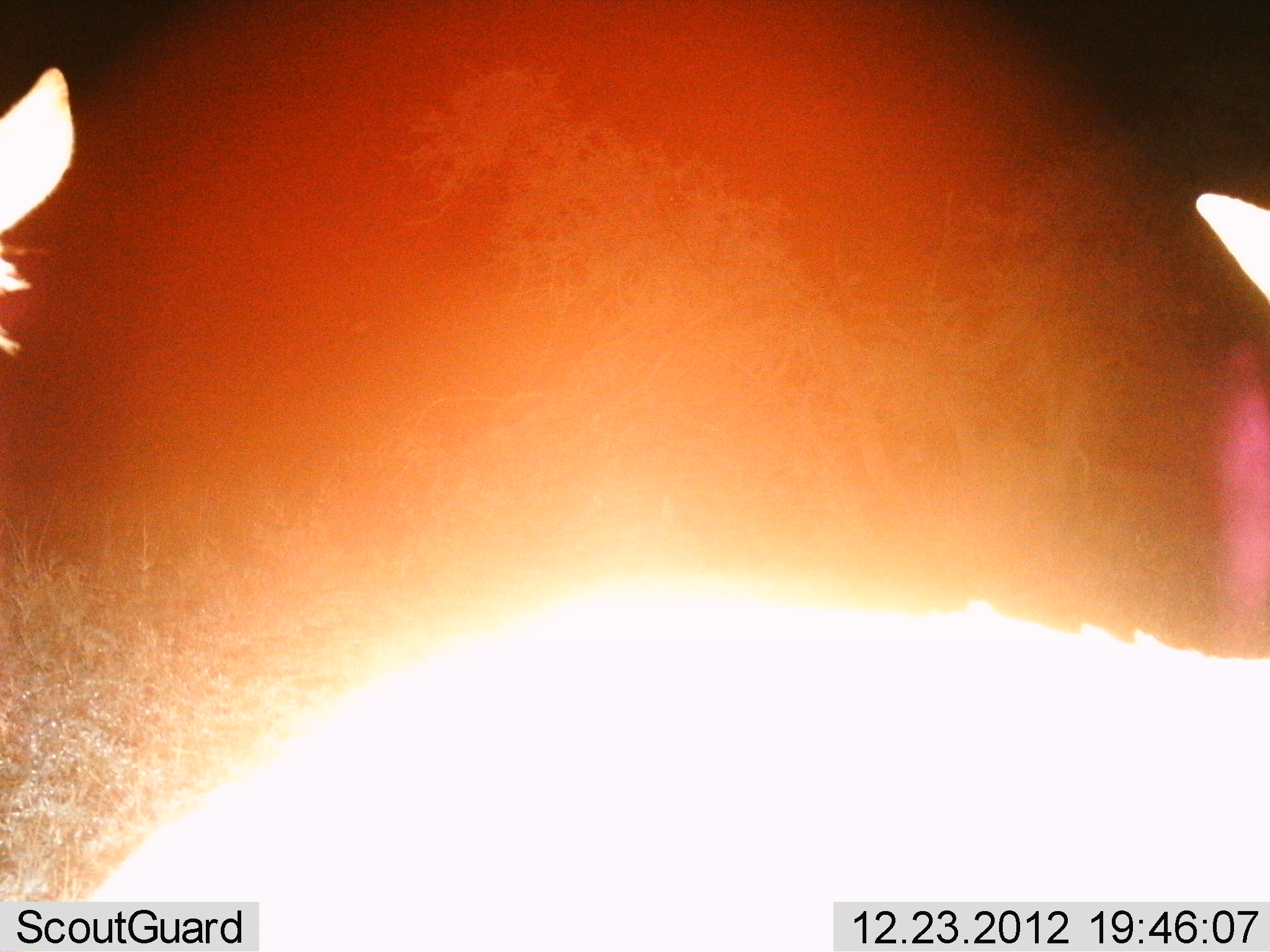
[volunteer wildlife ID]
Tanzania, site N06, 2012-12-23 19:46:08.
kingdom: Animalia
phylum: Chordata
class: Mammalia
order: Artiodactyla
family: Bovidae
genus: Redunca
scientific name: Redunca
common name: reedbuck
Reedbuck (Redunca), count 2. Behavior (volunteer vote fractions): standing 80%, resting 0%, moving 20%, interacting 0%. Young present (vote fraction): 0%. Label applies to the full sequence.